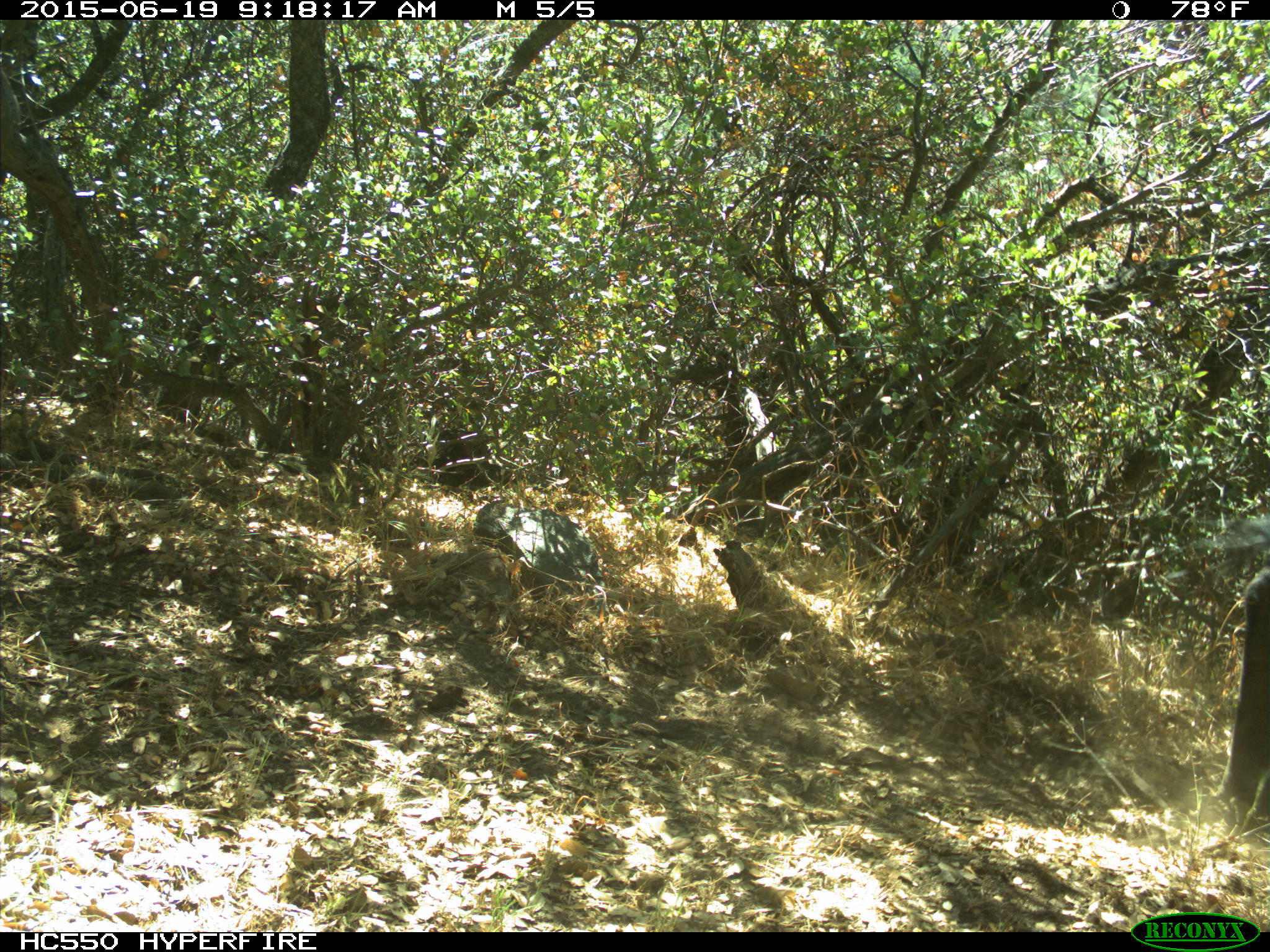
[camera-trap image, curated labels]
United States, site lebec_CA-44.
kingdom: Animalia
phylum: Chordata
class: Mammalia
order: Artiodactyla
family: Bovidae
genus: Bos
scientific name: Bos taurus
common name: domestic cow